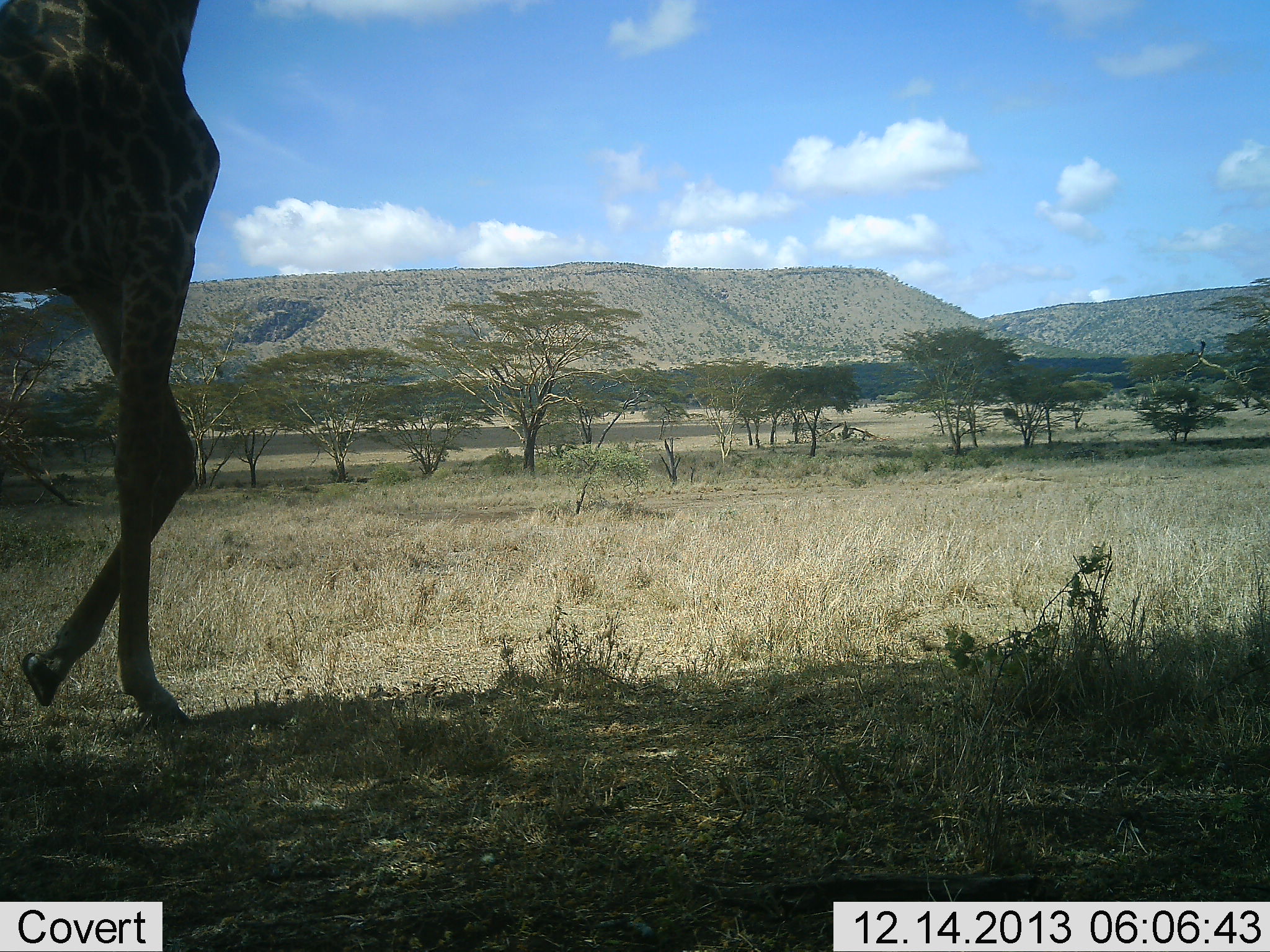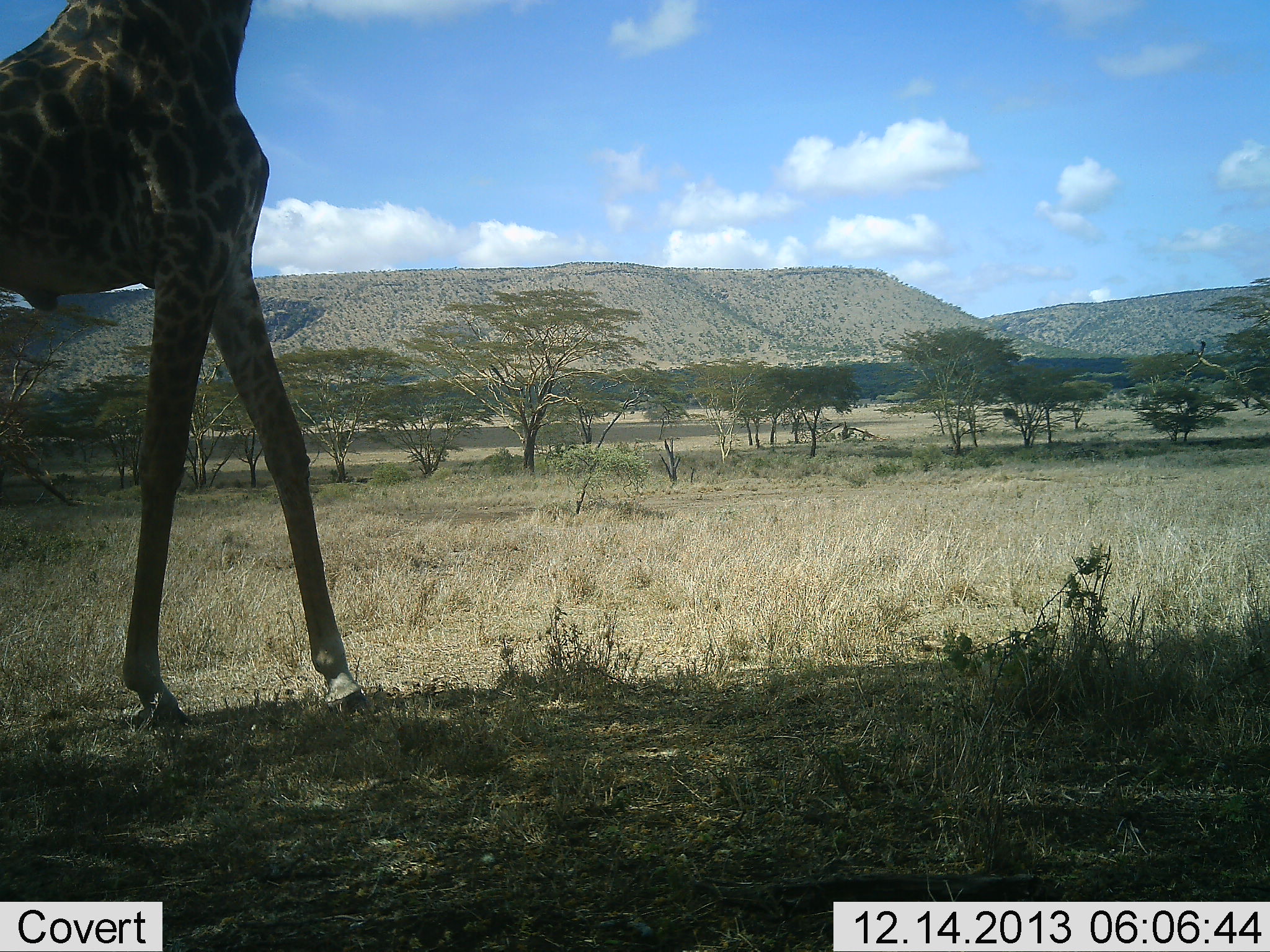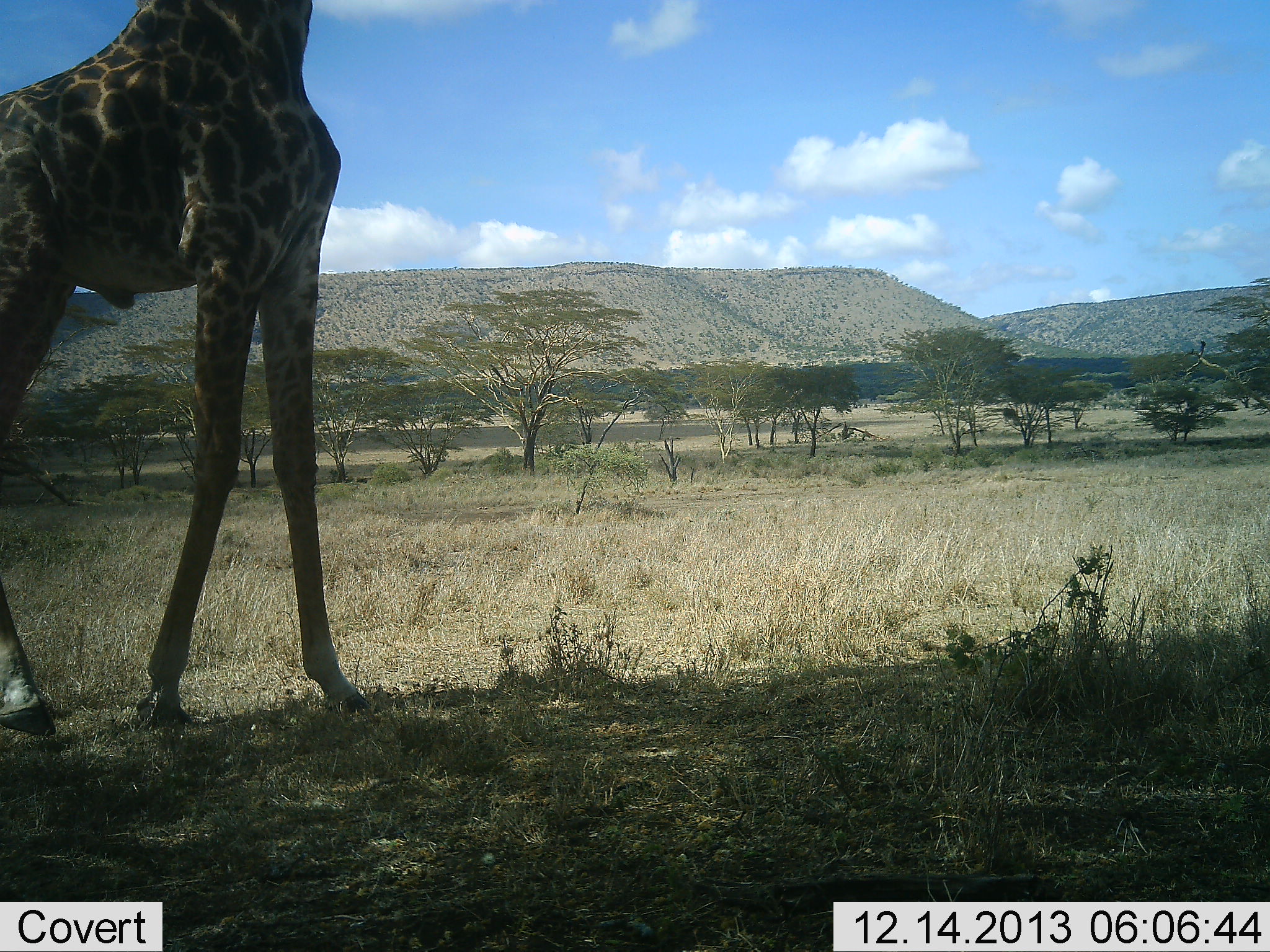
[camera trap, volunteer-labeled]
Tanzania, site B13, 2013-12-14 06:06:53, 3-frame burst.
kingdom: Animalia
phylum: Chordata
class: Mammalia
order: Artiodactyla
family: Giraffidae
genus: Giraffa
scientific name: Giraffa camelopardalis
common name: giraffe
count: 1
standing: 10%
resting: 0%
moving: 90%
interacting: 0%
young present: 0%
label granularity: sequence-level